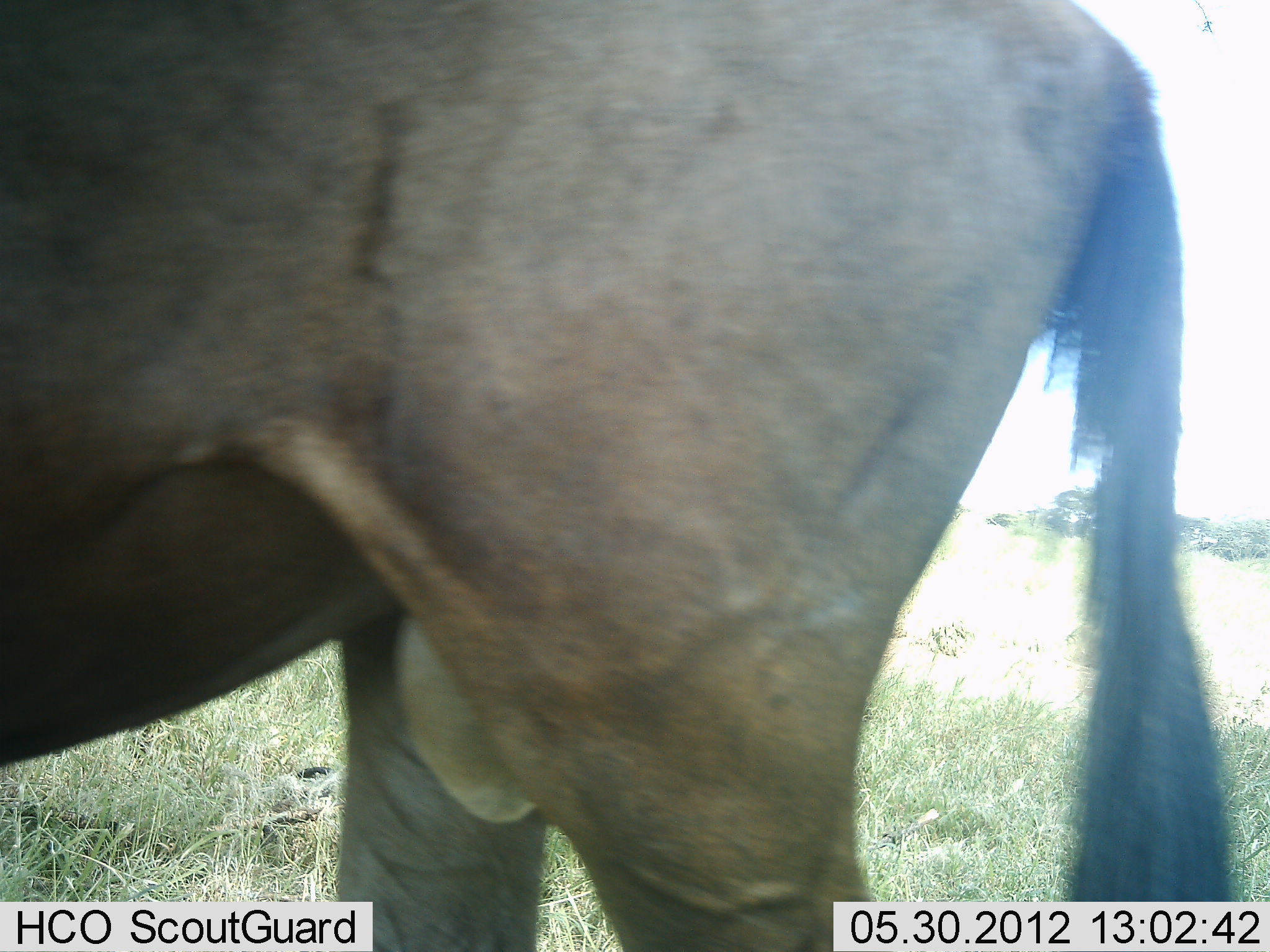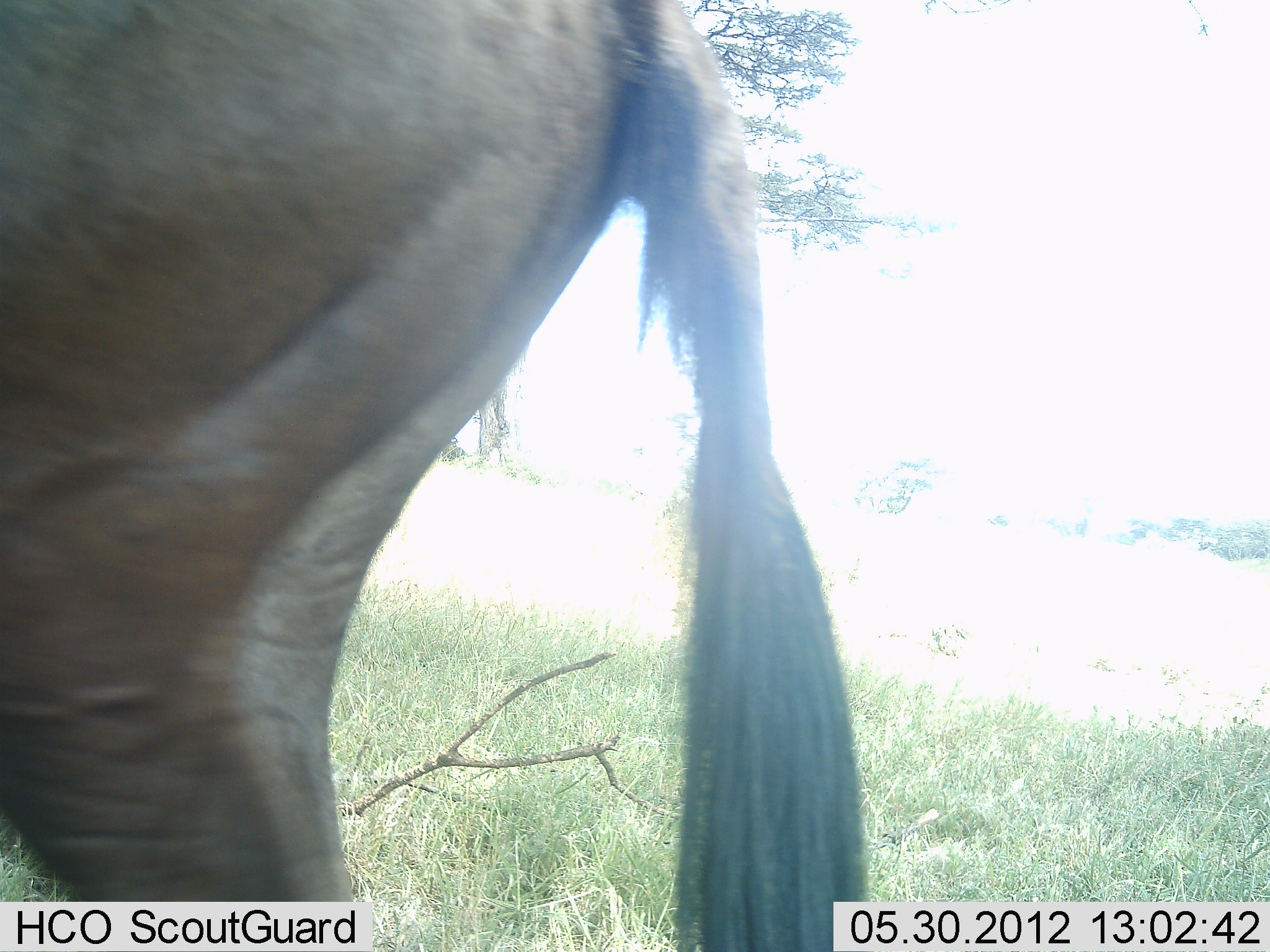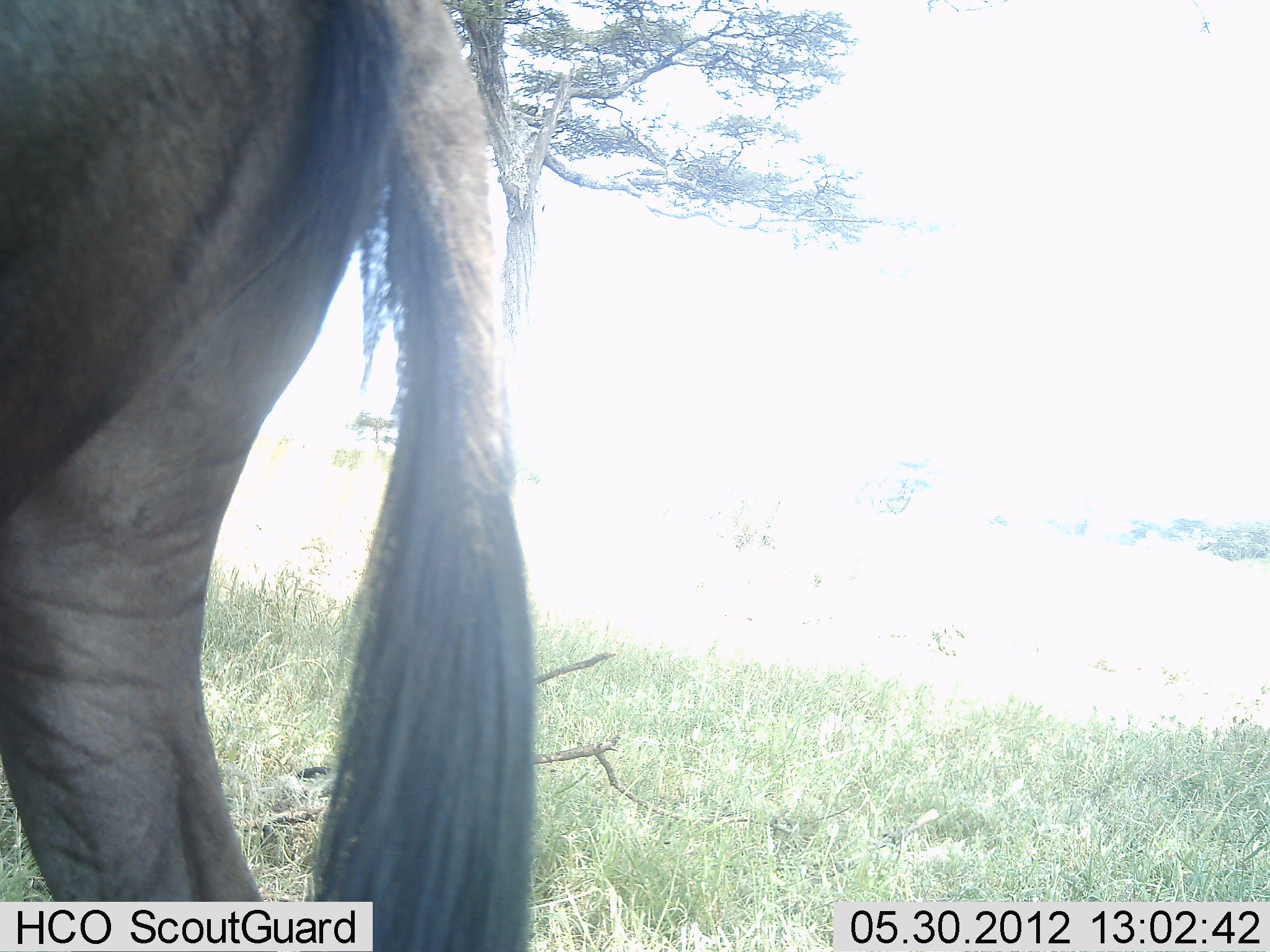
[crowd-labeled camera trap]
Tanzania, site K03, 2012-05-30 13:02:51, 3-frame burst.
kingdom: Animalia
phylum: Chordata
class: Mammalia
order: Artiodactyla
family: Bovidae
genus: Connochaetes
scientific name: Connochaetes taurinus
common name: blue wildebeest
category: wildebeest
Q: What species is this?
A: Wildebeest (blue wildebeest) (Connochaetes taurinus).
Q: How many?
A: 1.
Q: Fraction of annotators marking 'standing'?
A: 10%.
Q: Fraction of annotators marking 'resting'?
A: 0%.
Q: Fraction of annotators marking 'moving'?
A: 90%.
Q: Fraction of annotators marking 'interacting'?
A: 0%.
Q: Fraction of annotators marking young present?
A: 0%.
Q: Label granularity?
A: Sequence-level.